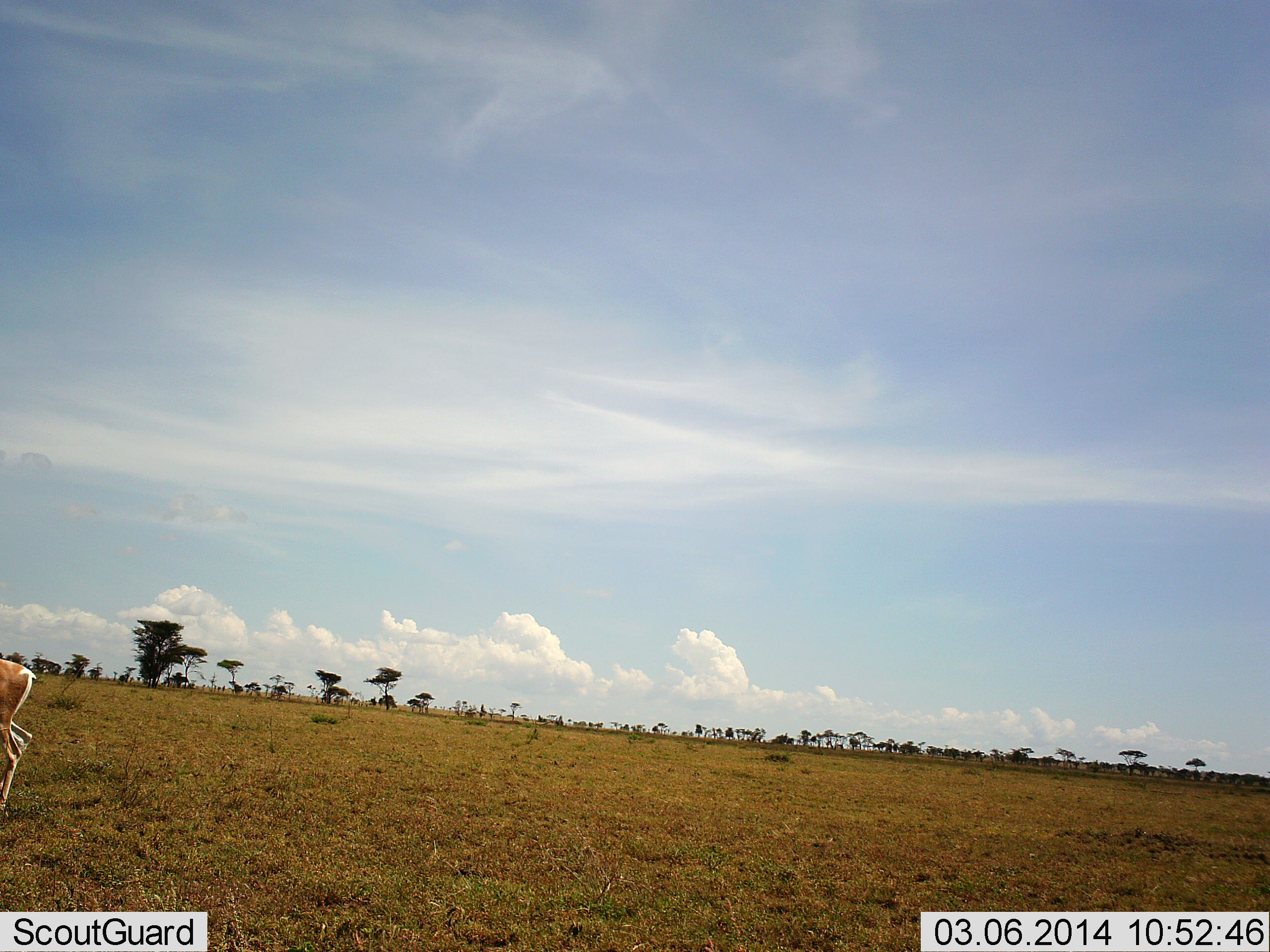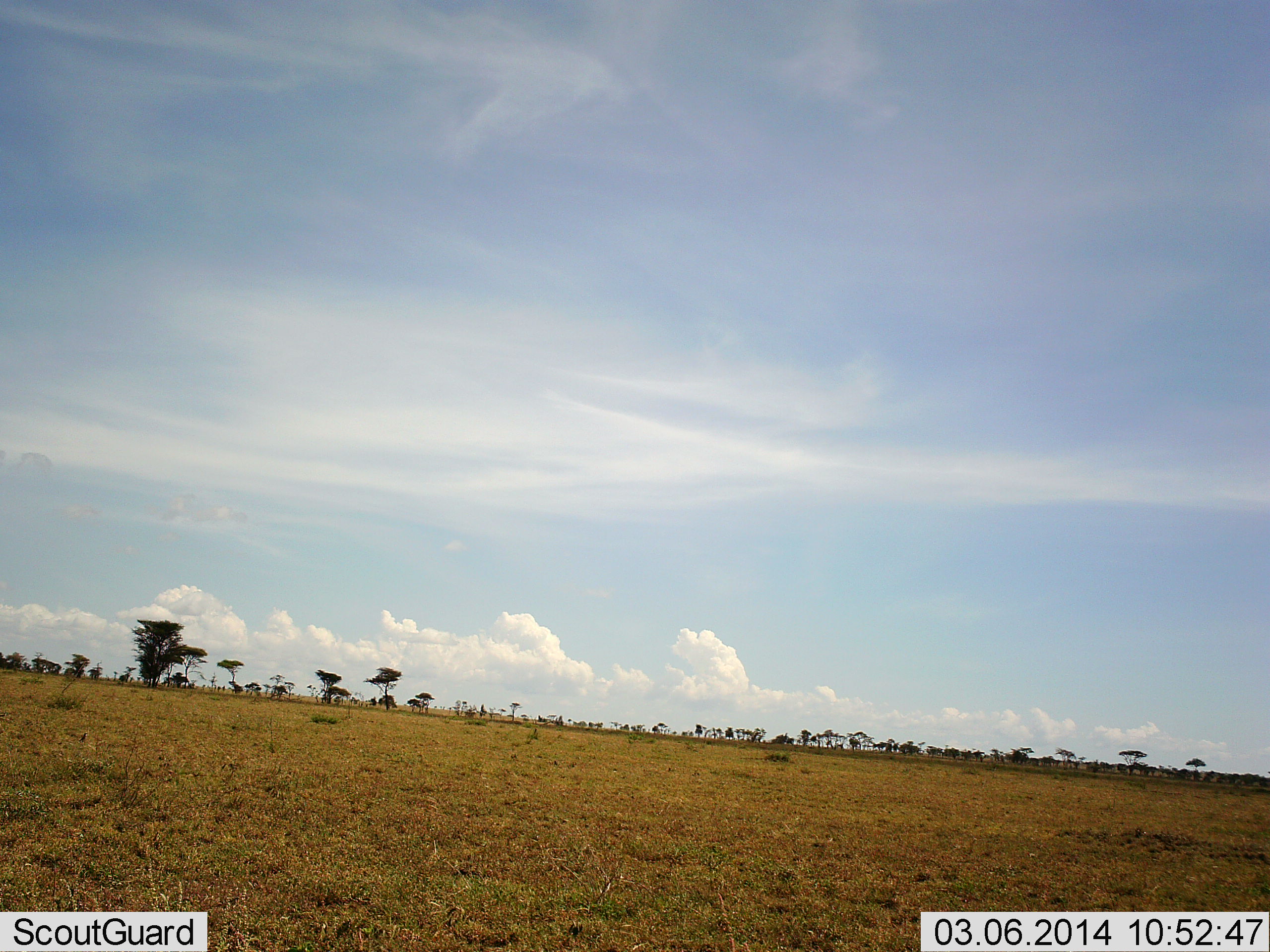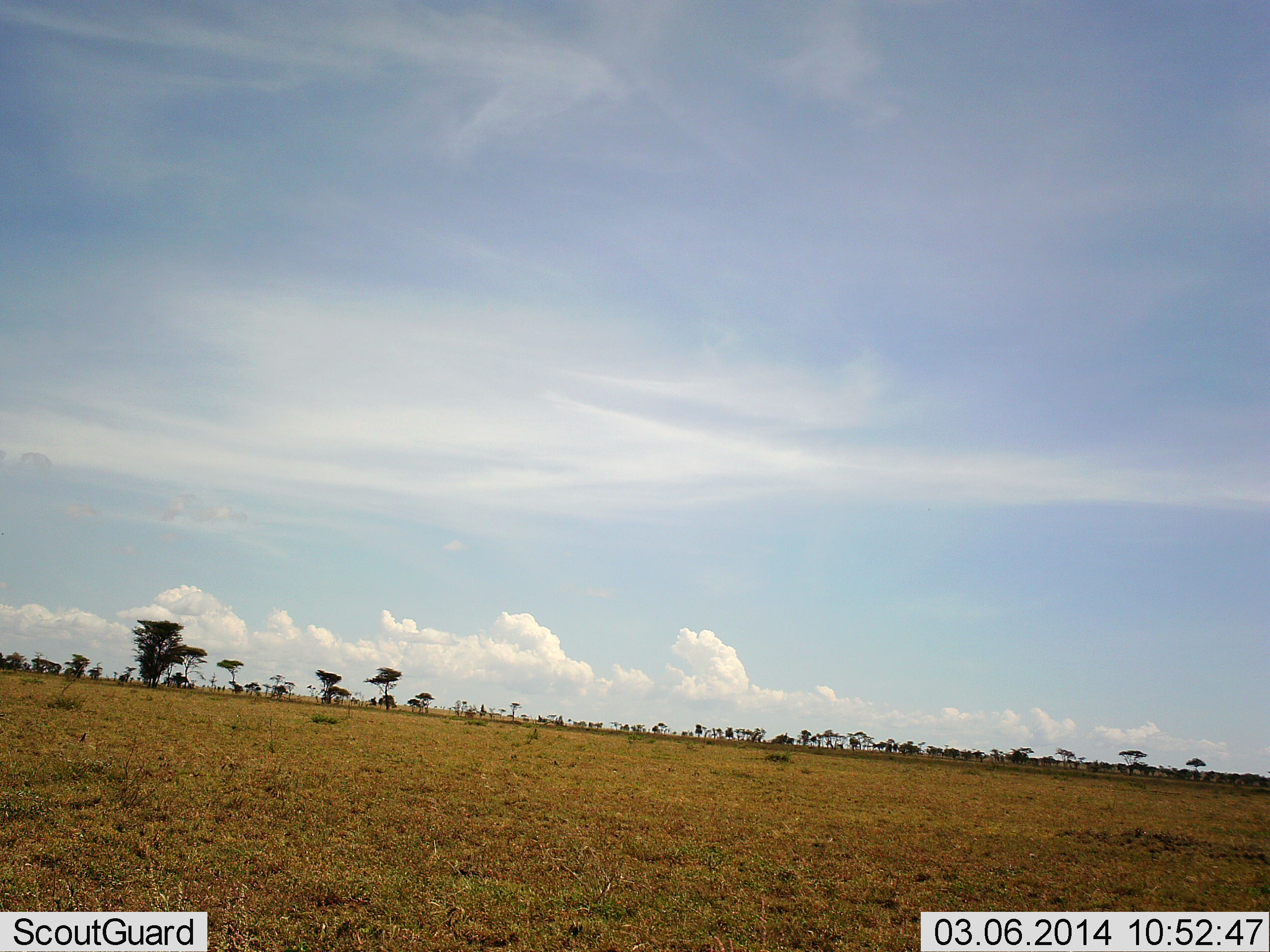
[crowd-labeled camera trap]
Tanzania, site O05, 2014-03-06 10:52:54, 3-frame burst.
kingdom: Animalia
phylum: Chordata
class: Mammalia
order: Artiodactyla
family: Bovidae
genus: Nanger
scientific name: Nanger granti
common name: grant's gazelle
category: gazellegrants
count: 1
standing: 20%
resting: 0%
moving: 100%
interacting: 0%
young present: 0%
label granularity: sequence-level